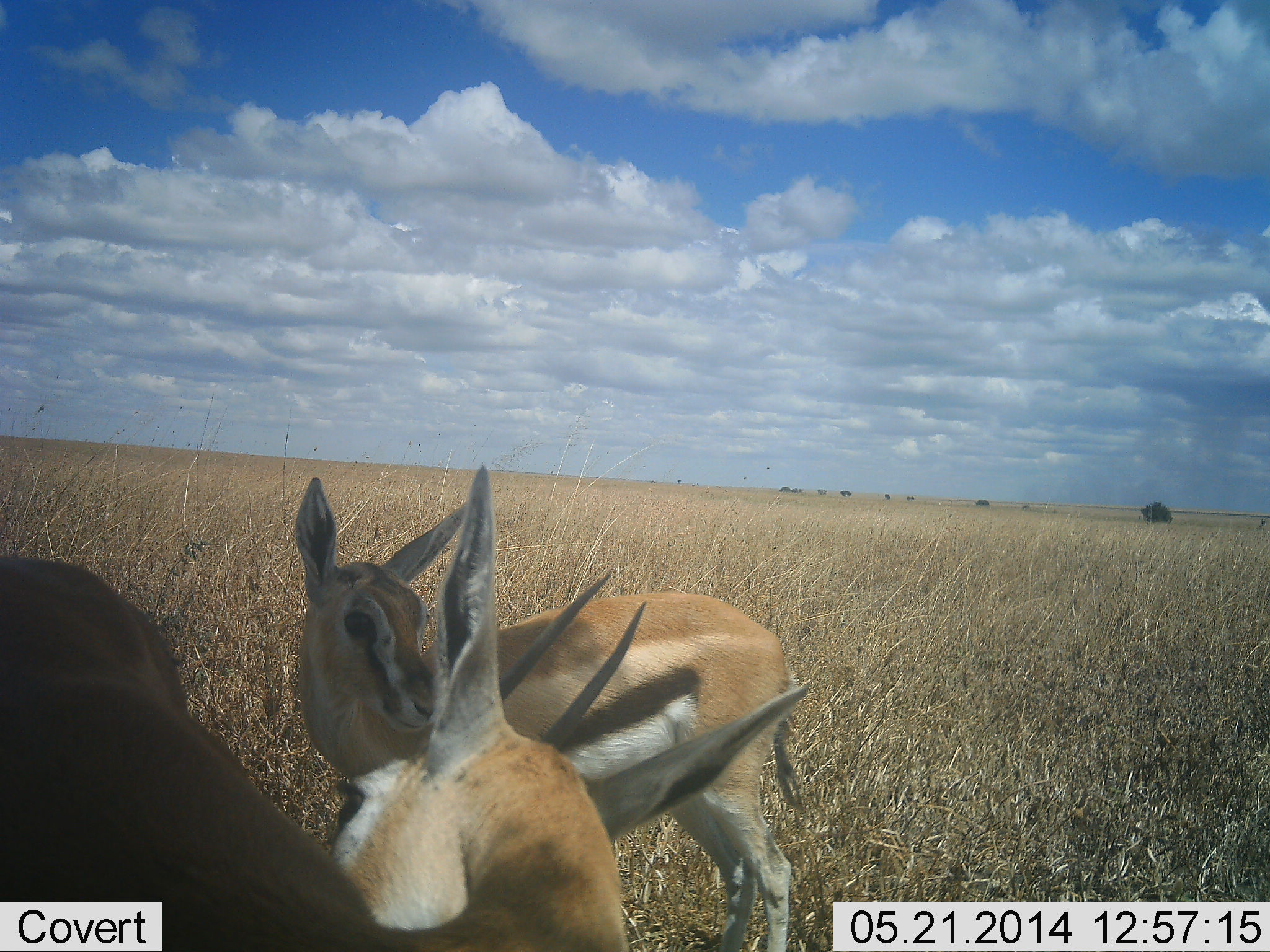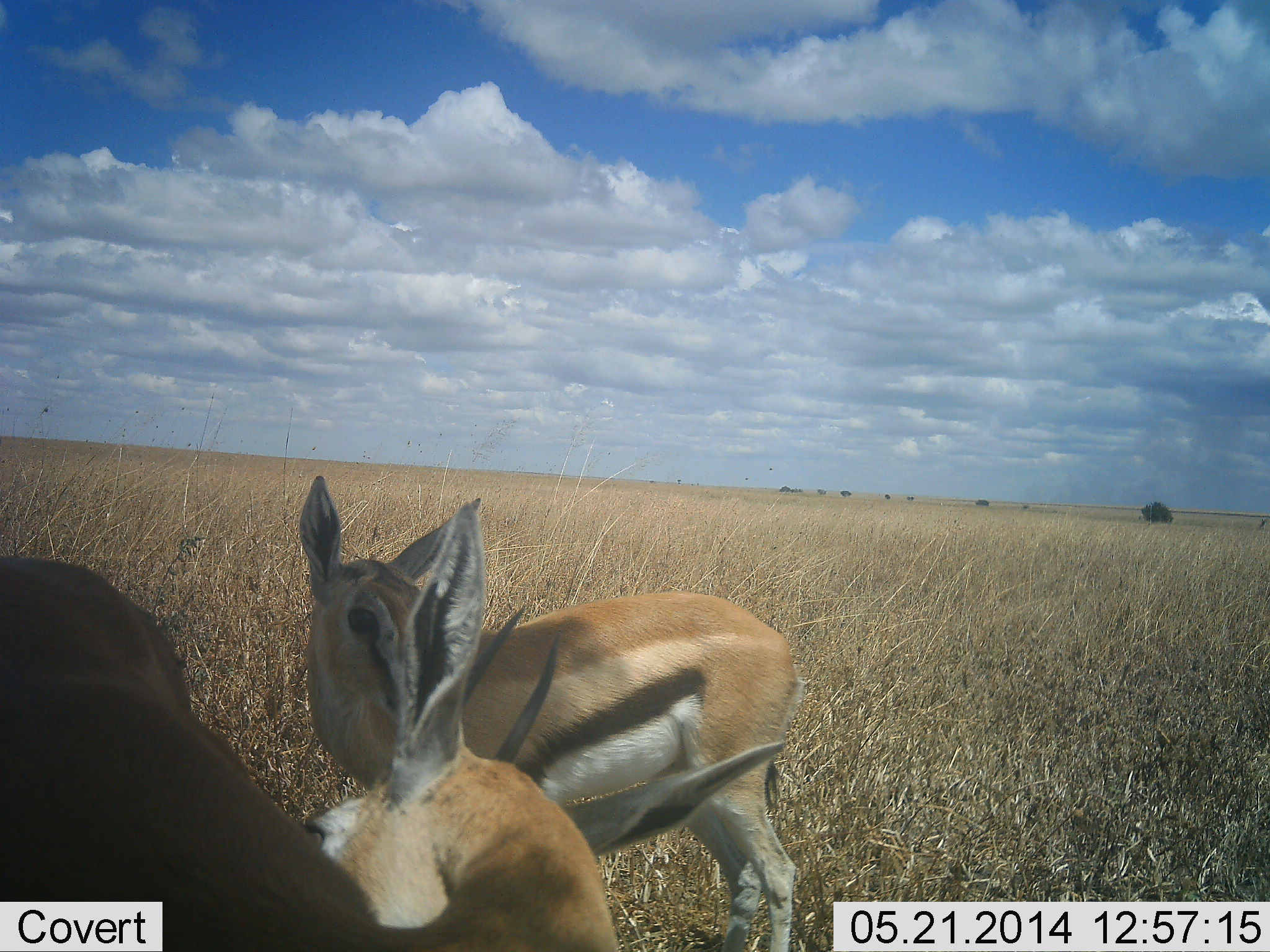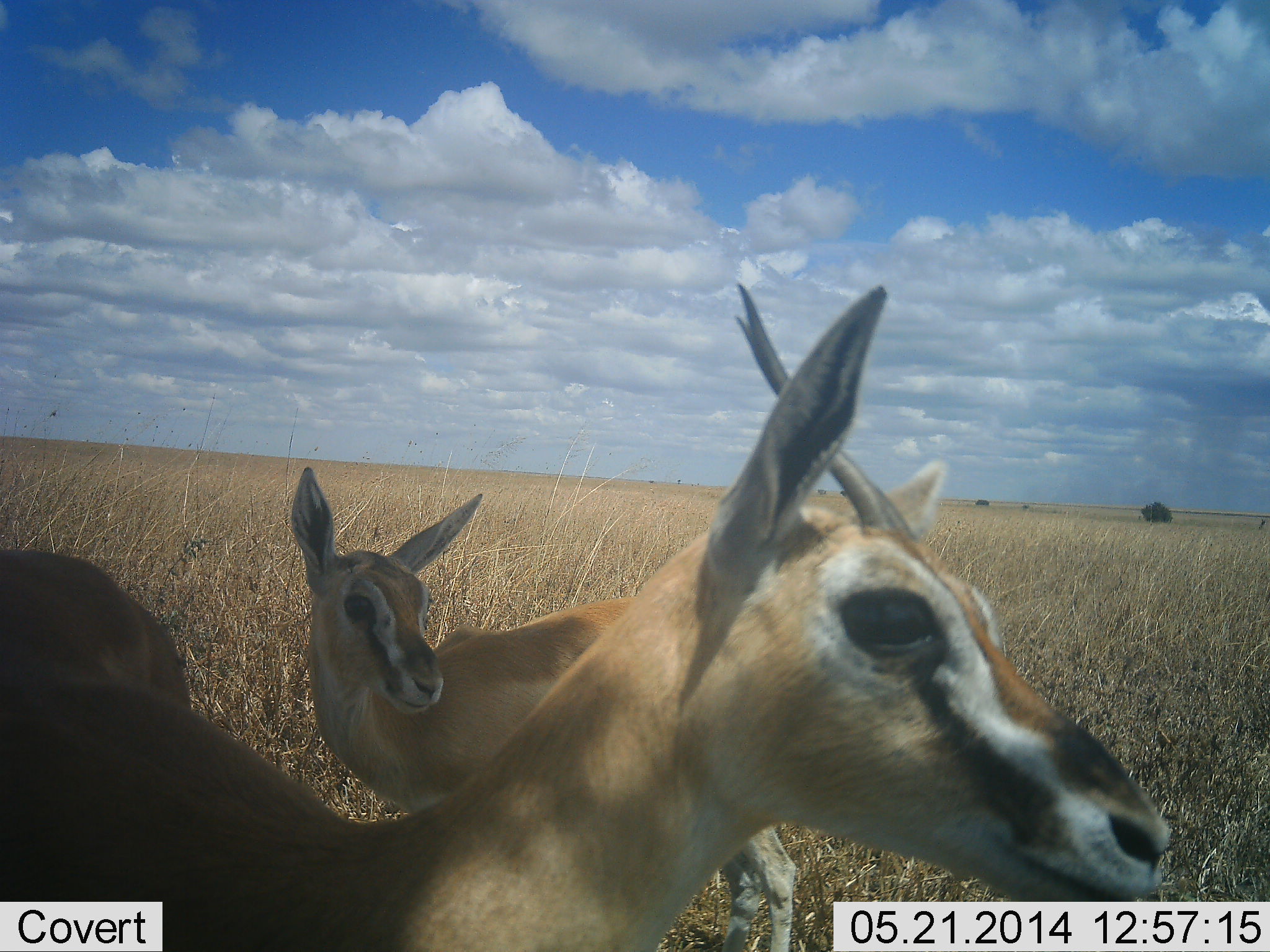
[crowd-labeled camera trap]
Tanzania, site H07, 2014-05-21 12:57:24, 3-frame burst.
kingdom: Animalia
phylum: Chordata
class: Mammalia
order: Artiodactyla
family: Bovidae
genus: Eudorcas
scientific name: Eudorcas thomsonii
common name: thomson's gazelle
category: gazellethomsons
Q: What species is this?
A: Gazellethomsons (thomson's gazelle) (Eudorcas thomsonii).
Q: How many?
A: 2.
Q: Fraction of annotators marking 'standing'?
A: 100%.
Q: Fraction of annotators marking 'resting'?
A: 0%.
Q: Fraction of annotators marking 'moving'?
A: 10%.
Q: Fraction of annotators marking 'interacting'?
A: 10%.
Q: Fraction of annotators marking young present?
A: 0%.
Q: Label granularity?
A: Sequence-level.